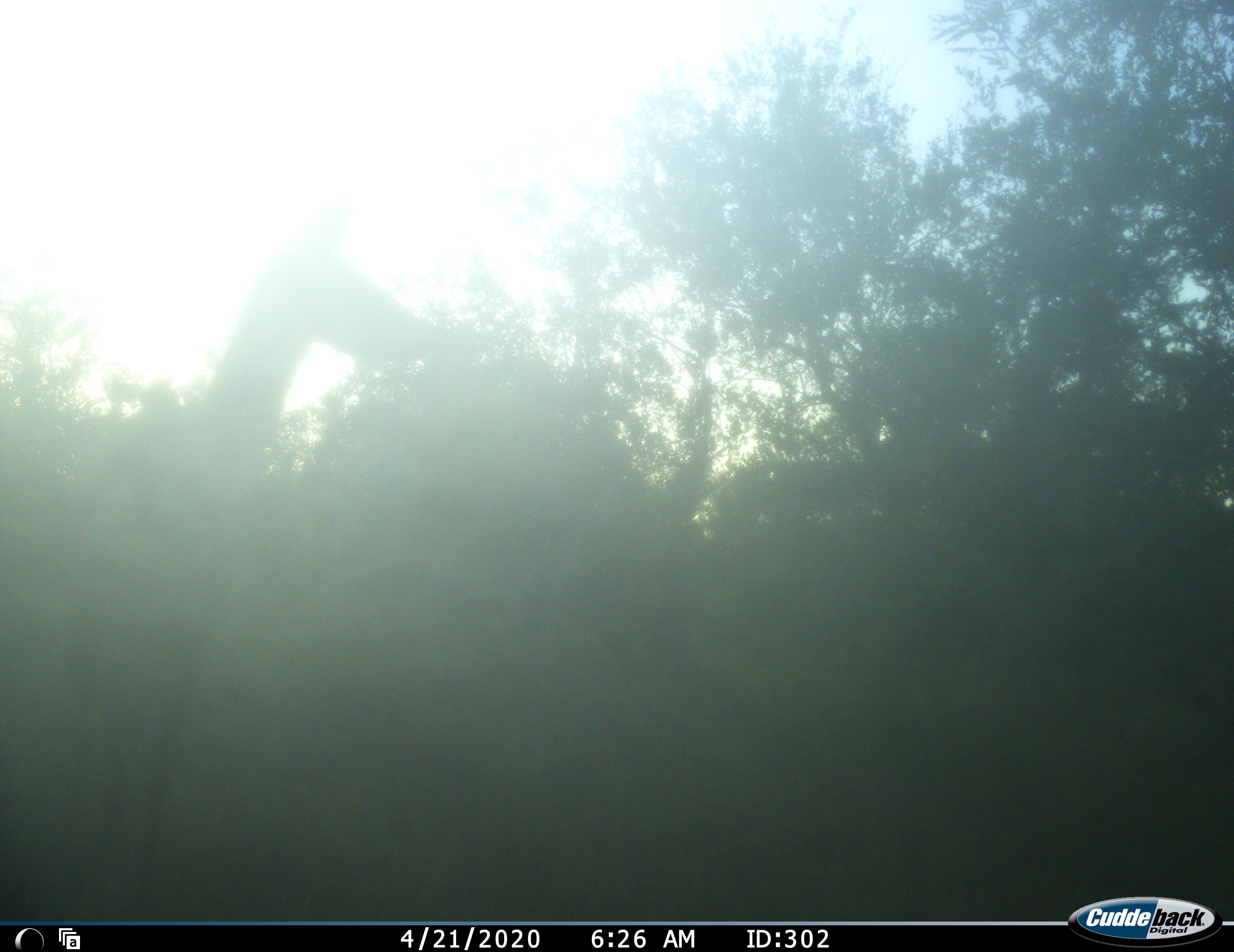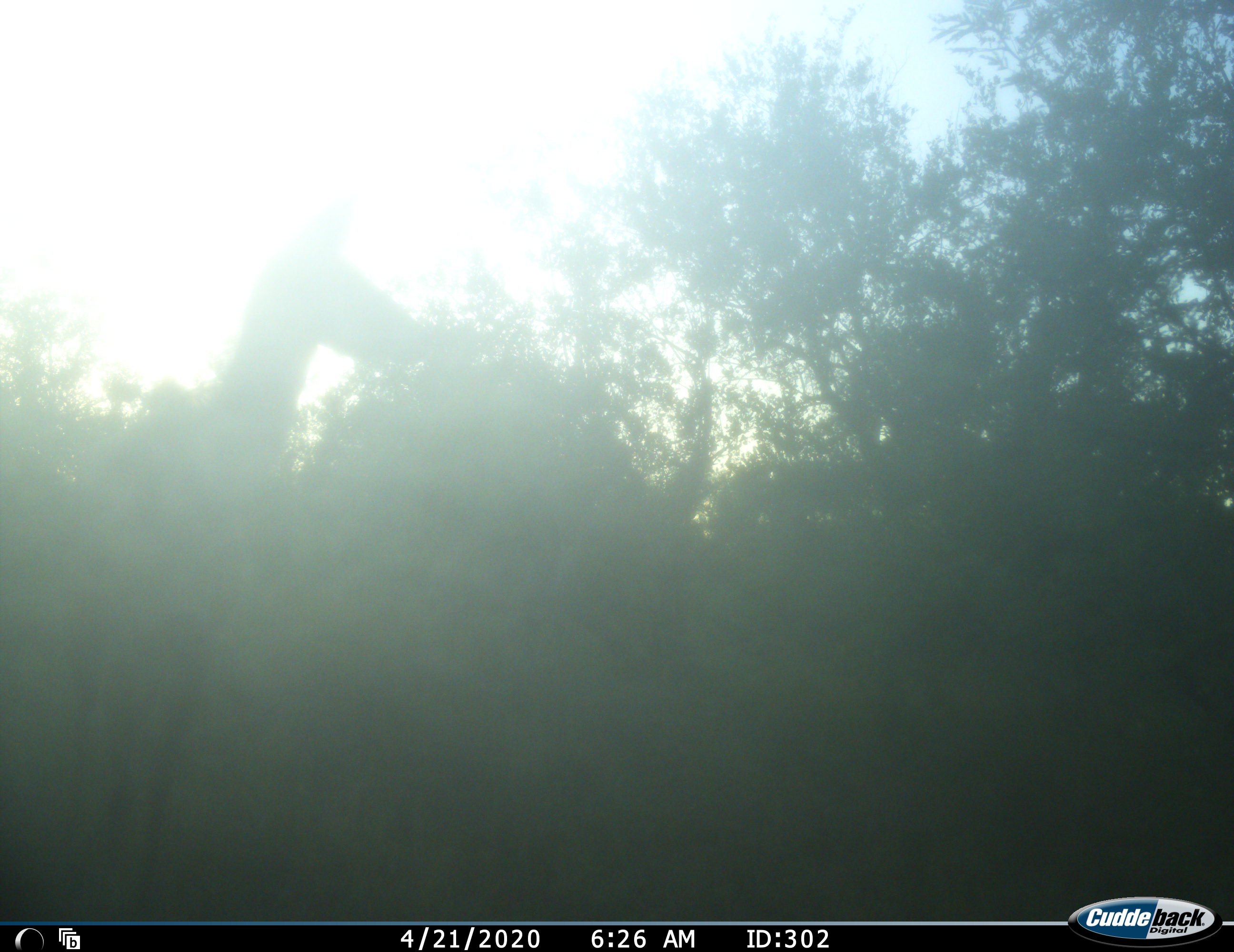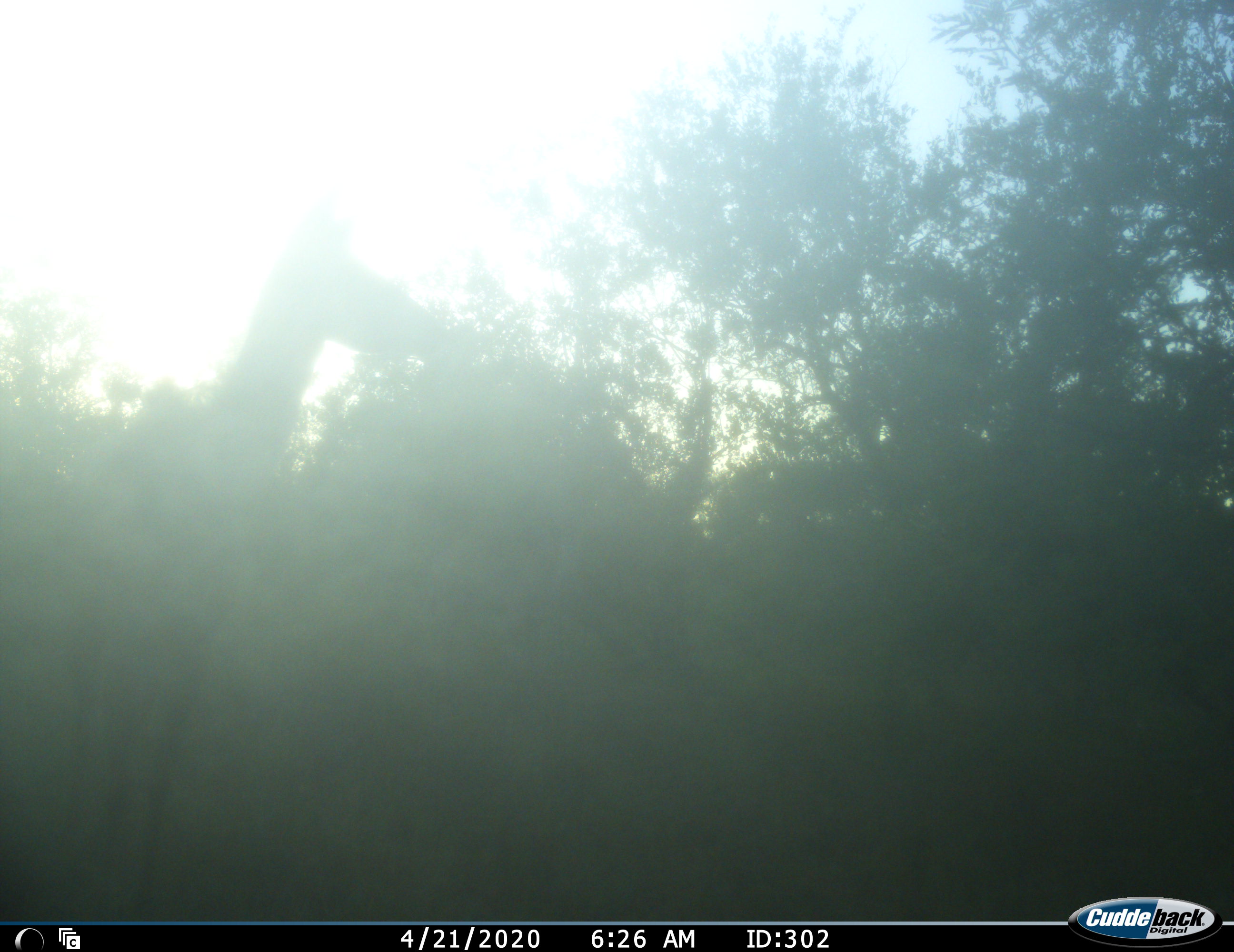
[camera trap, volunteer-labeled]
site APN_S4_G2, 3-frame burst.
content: unidentified animal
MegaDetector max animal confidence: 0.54